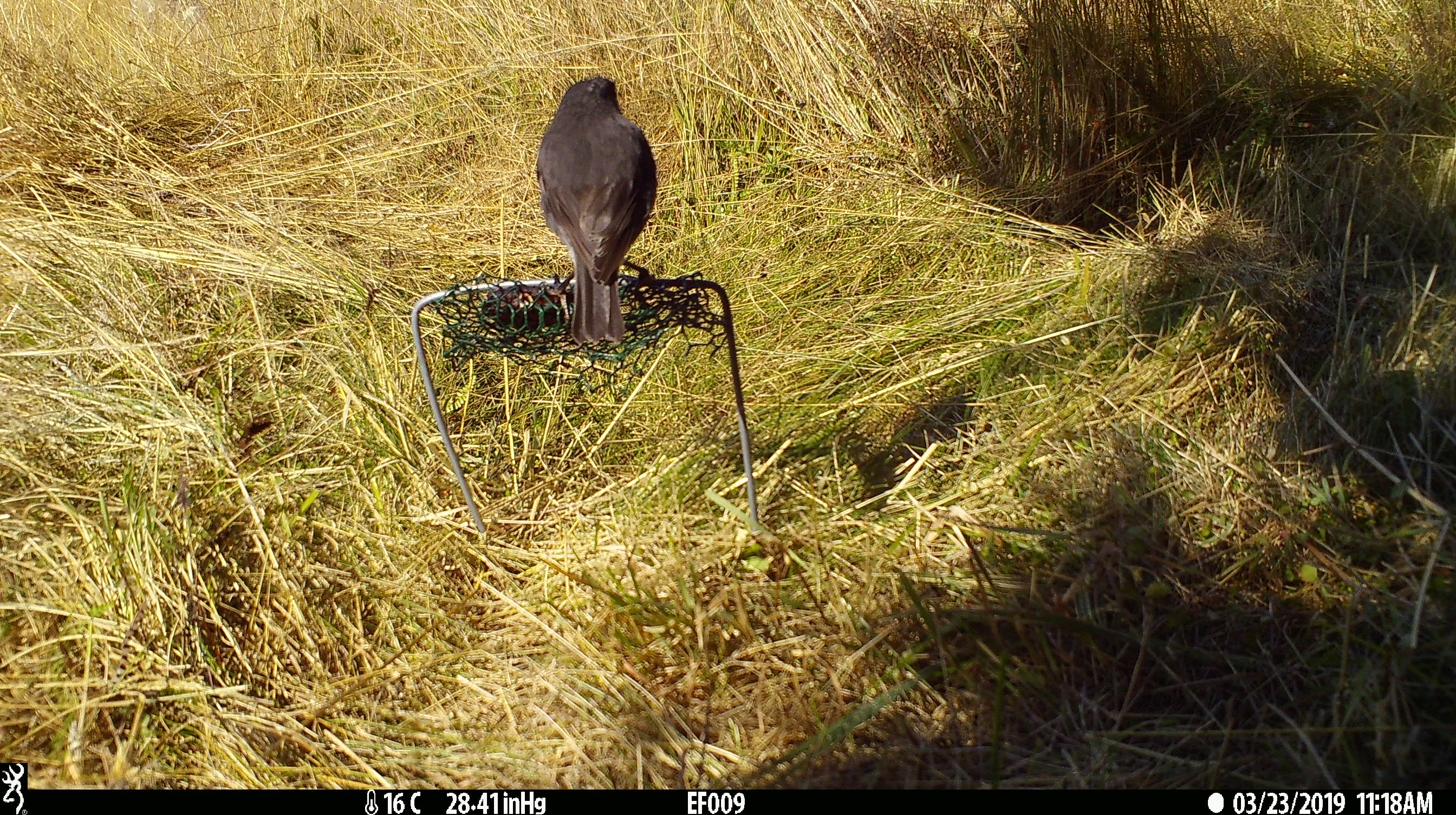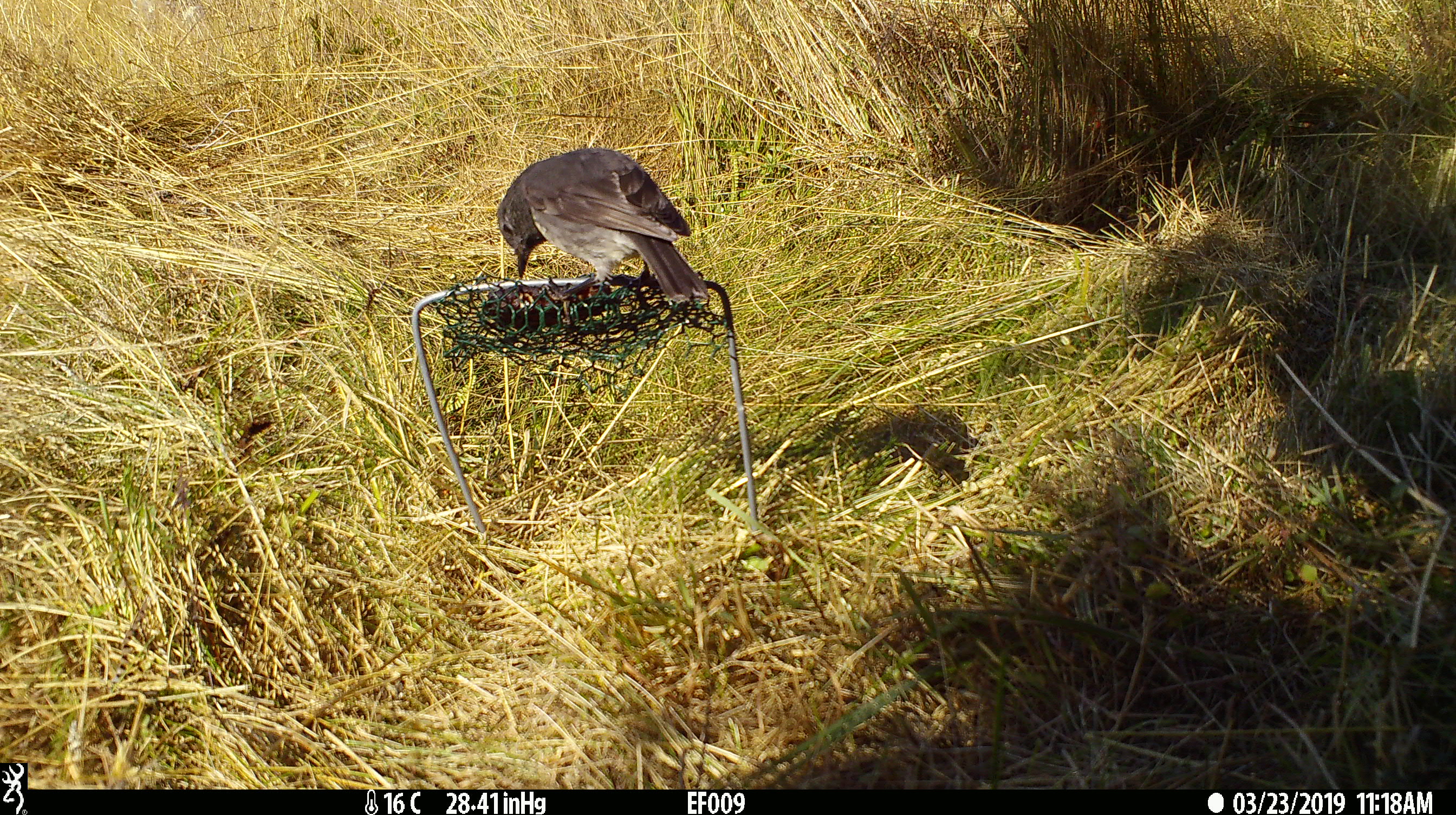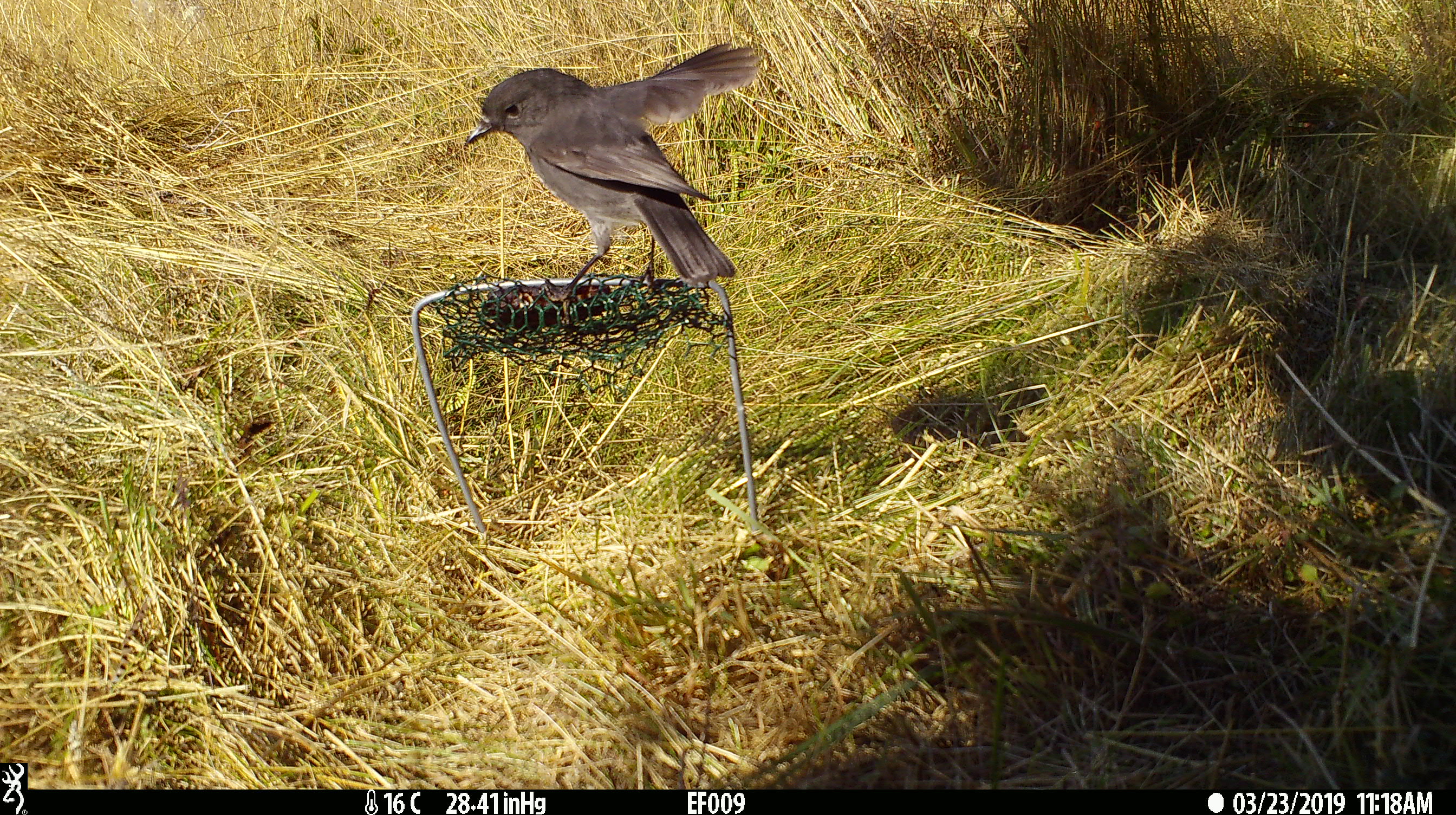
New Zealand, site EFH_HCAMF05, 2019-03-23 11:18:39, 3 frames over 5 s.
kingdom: Animalia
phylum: Chordata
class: Aves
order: Passeriformes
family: Petroicidae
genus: Petroica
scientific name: Petroica australis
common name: new zealand robin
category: robin